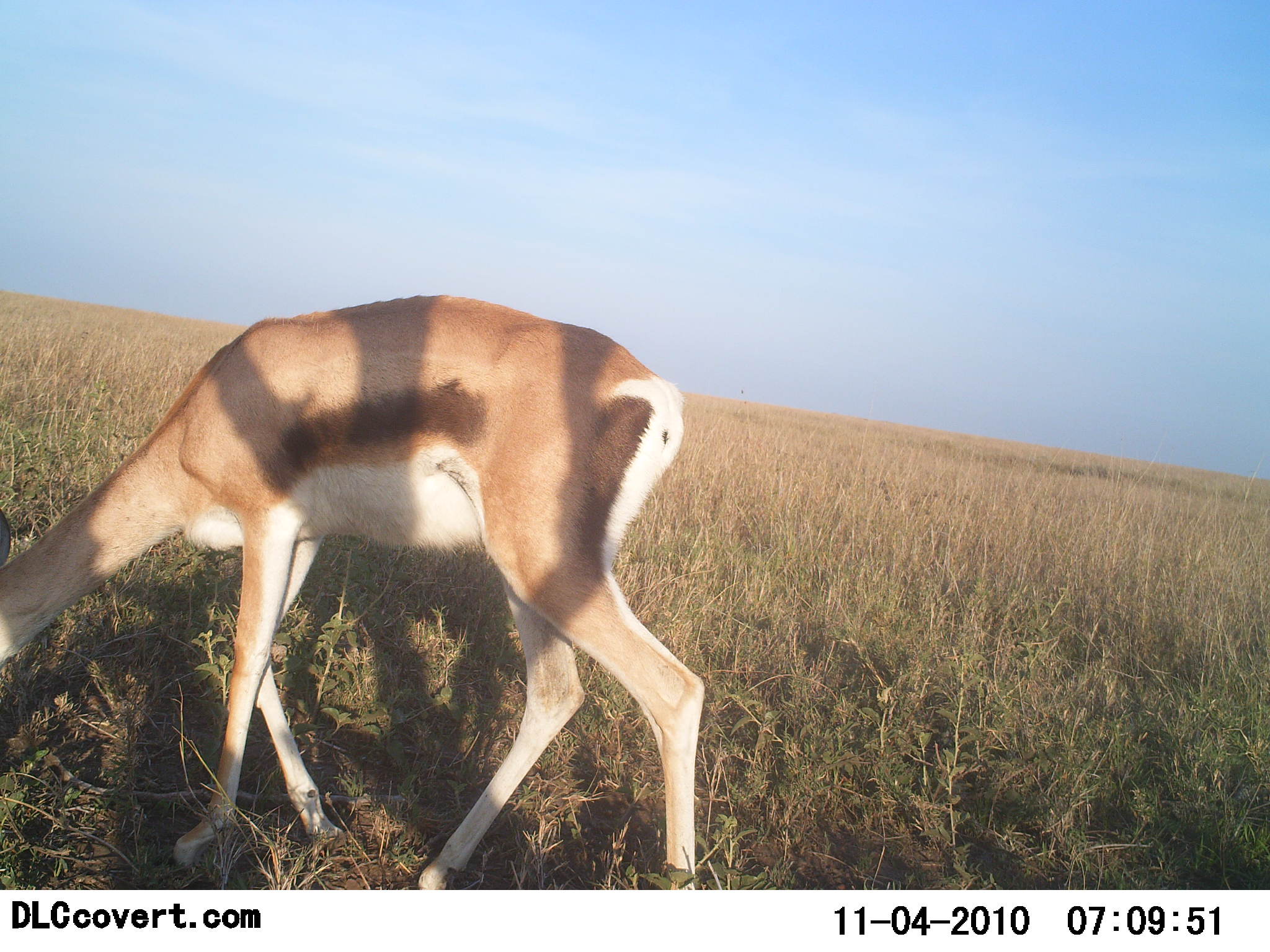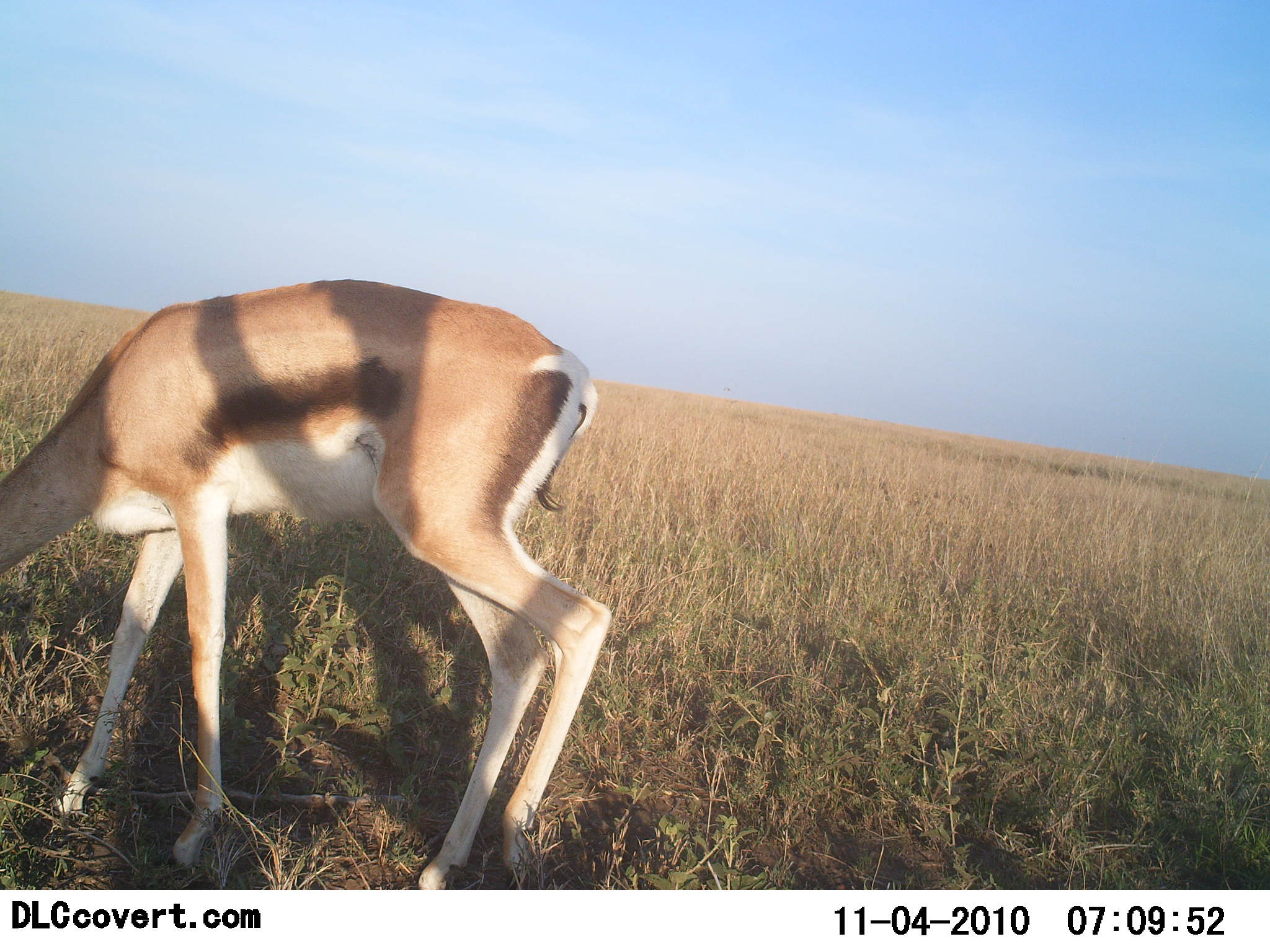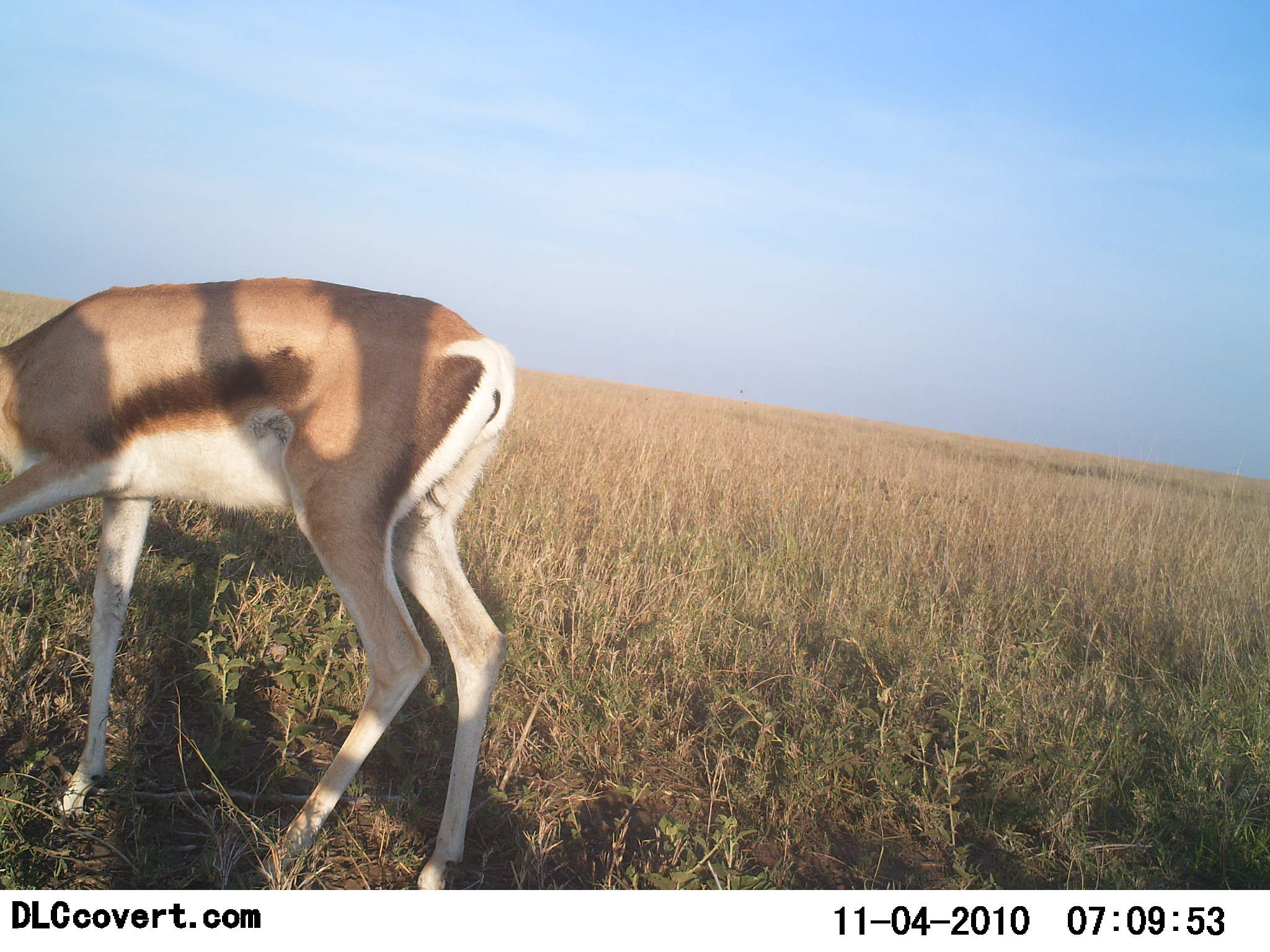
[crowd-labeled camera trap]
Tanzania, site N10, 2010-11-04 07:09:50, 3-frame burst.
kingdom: Animalia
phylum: Chordata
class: Mammalia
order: Artiodactyla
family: Bovidae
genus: Eudorcas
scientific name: Eudorcas thomsonii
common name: thomson's gazelle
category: gazellethomsons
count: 1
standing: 18%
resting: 0%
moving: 45%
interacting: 0%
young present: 9%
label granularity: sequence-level